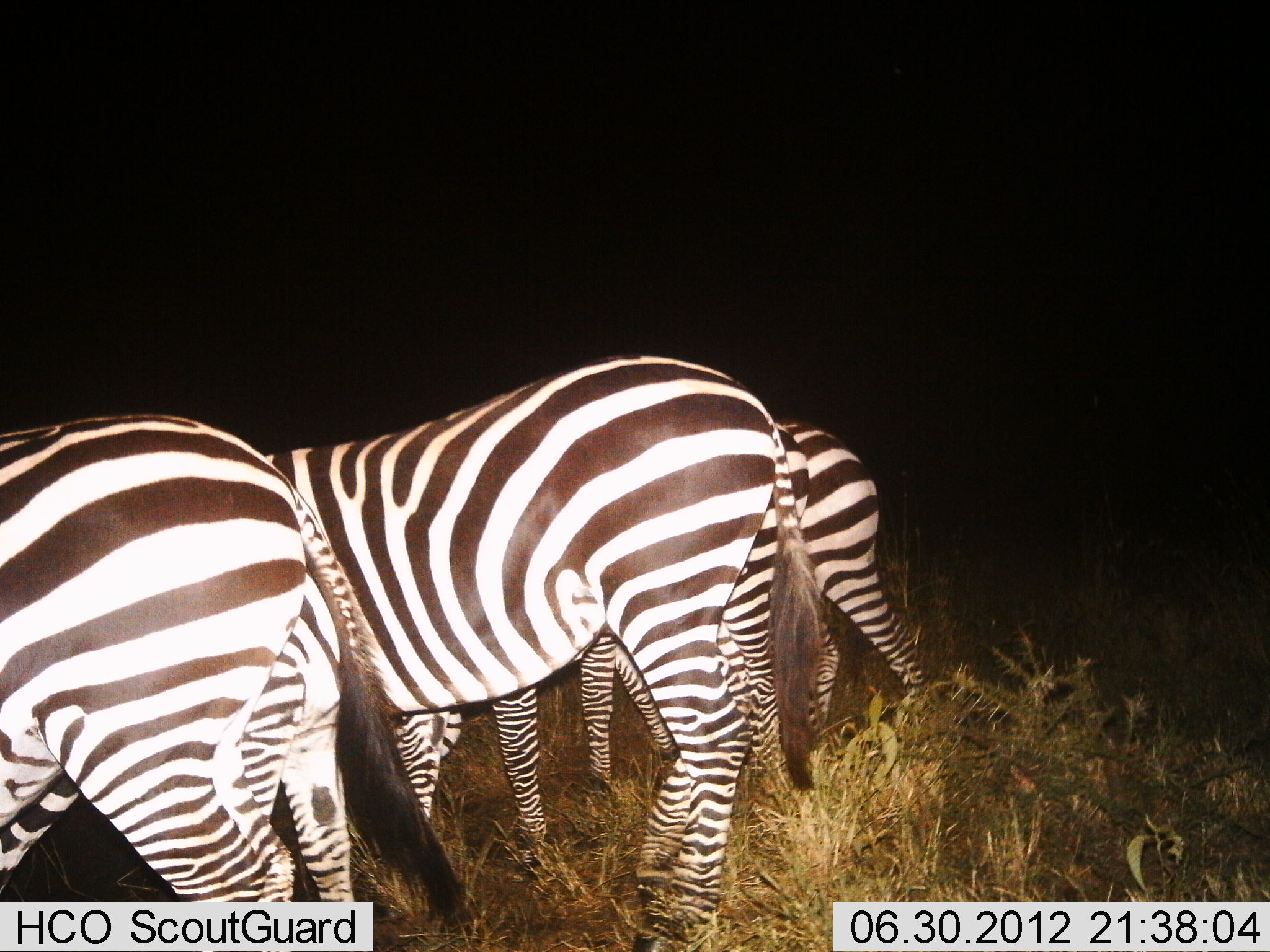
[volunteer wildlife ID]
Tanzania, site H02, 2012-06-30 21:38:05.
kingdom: Animalia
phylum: Chordata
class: Mammalia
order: Perissodactyla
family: Equidae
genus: Equus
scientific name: Equus quagga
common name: plains zebra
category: zebra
Zebra (plains zebra) (Equus quagga), count 4. Behavior (volunteer vote fractions): standing 100%, resting 0%, moving 0%, interacting 0%. Young present (vote fraction): 0%. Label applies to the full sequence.